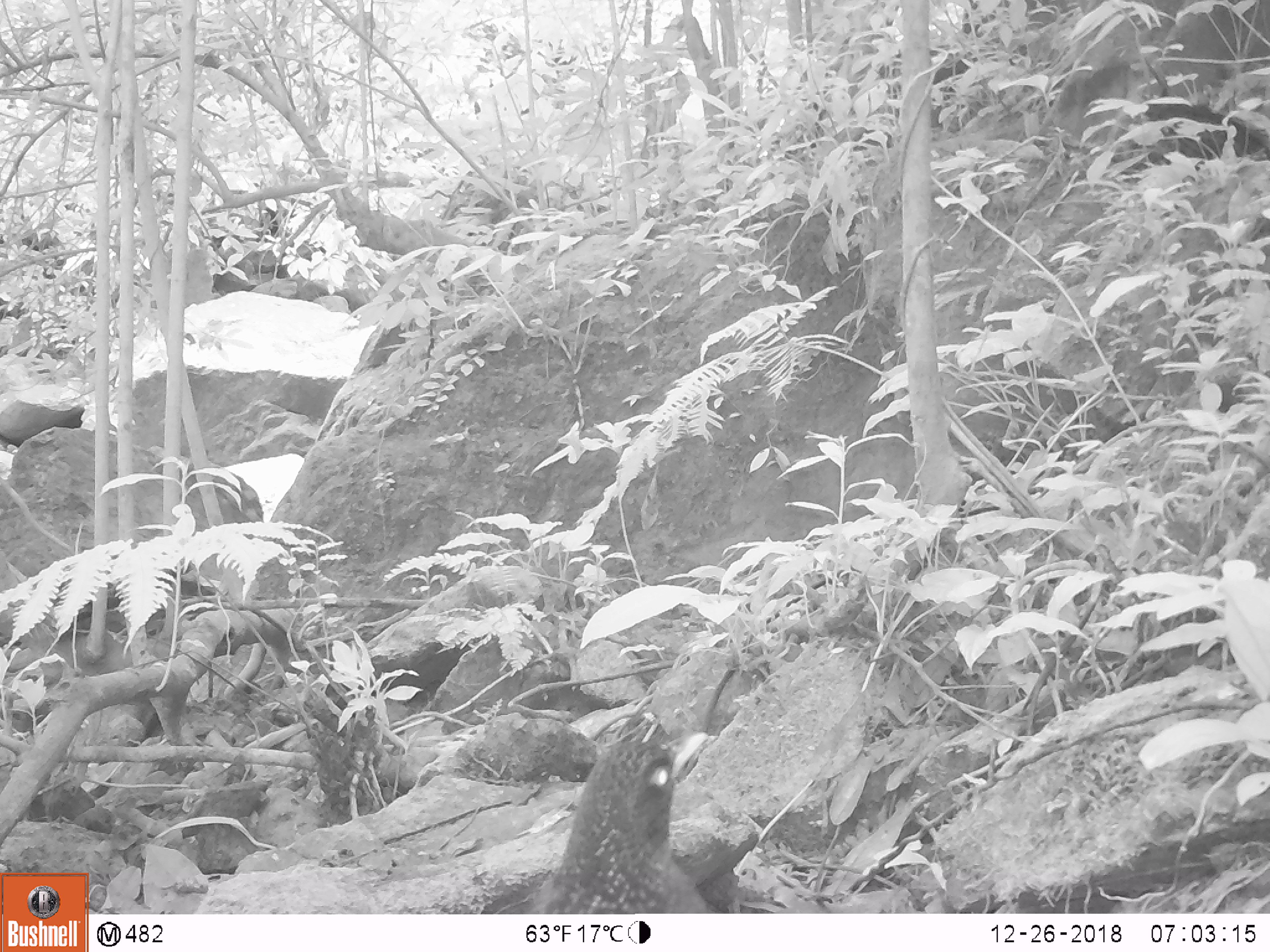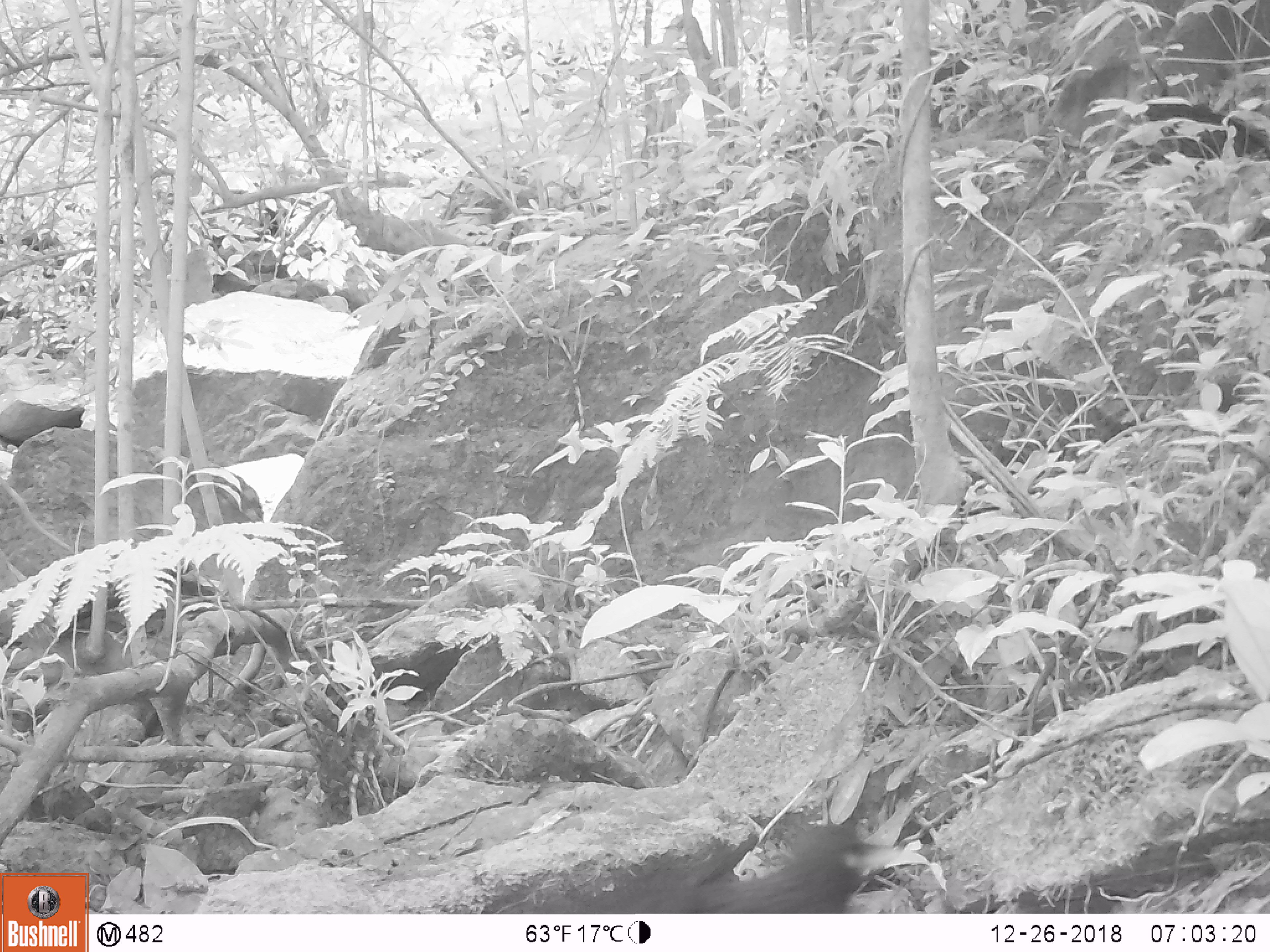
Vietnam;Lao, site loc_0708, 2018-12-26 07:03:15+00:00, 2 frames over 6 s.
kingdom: Animalia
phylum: Chordata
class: Aves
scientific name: Aves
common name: bird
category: unidentified bird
Unidentified bird (bird) (Aves). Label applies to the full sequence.